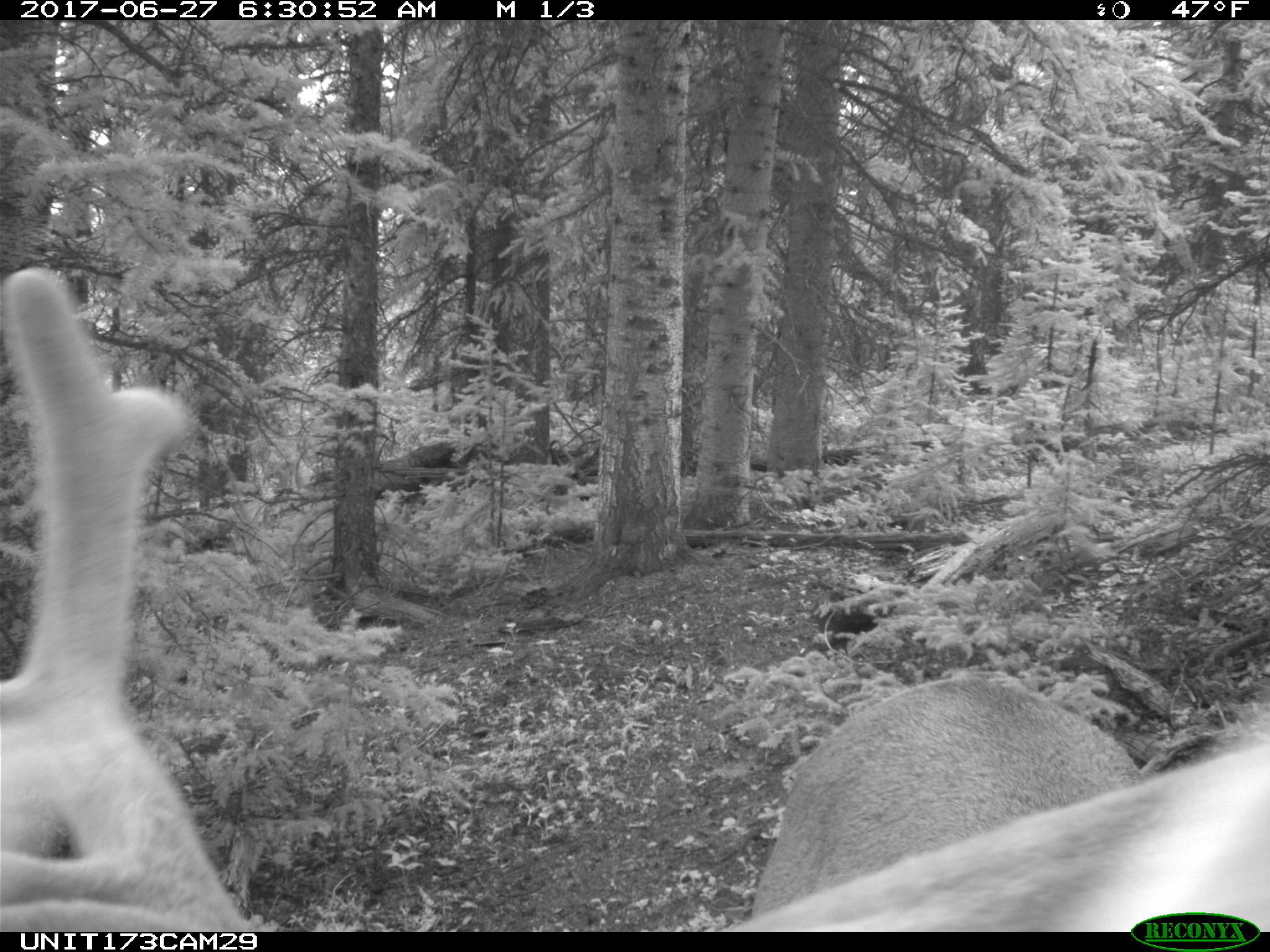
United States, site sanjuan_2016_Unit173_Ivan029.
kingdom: Animalia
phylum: Chordata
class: Mammalia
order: Artiodactyla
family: Cervidae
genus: Cervus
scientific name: Cervus elaphus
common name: red deer